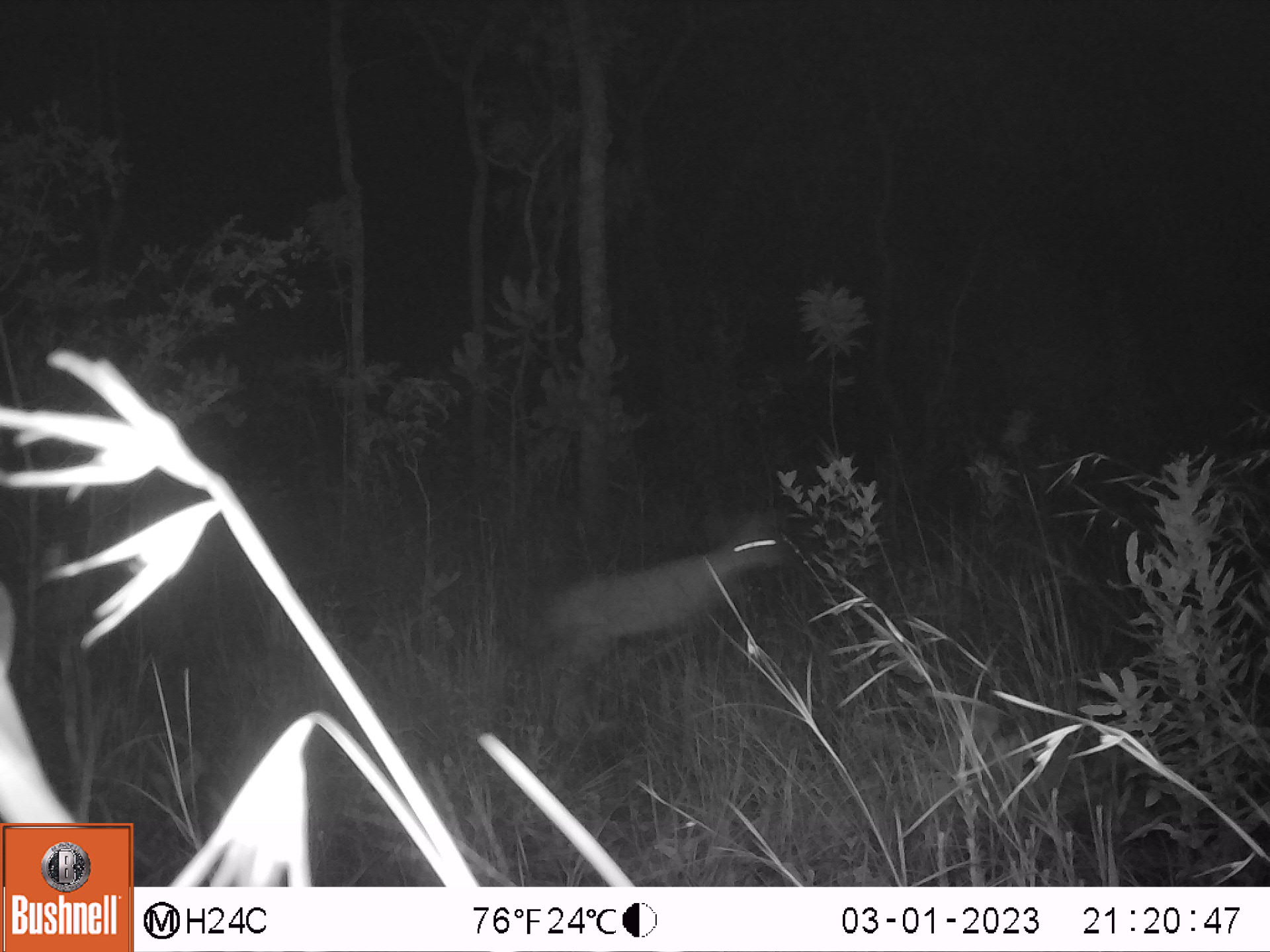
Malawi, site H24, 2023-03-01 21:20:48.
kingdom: Animalia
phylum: Chordata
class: Mammalia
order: Artiodactyla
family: Bovidae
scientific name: Antilopinae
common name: small antelope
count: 1